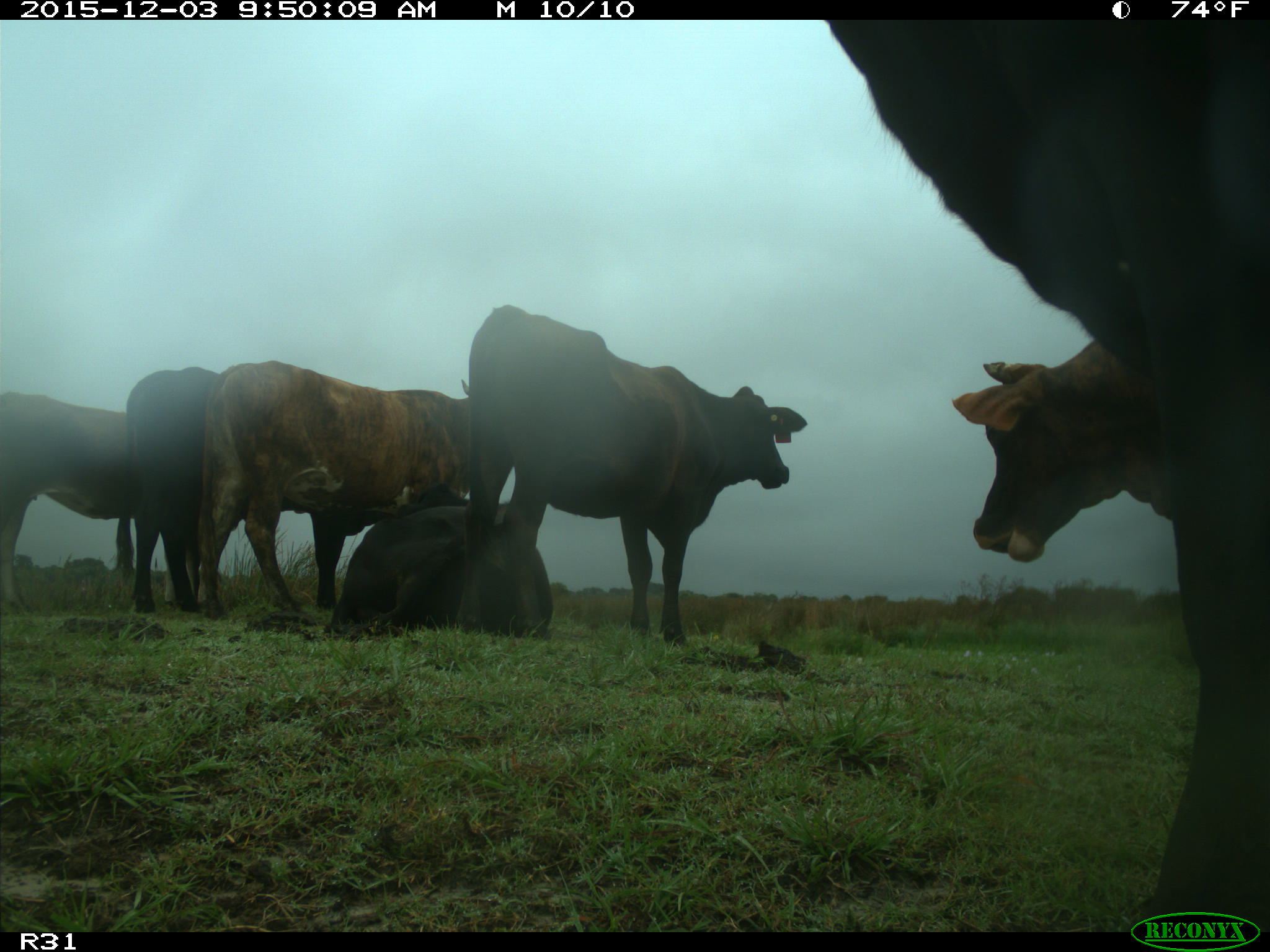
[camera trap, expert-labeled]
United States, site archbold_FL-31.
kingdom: Animalia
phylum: Chordata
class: Mammalia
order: Artiodactyla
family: Bovidae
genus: Bos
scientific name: Bos taurus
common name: domestic cow